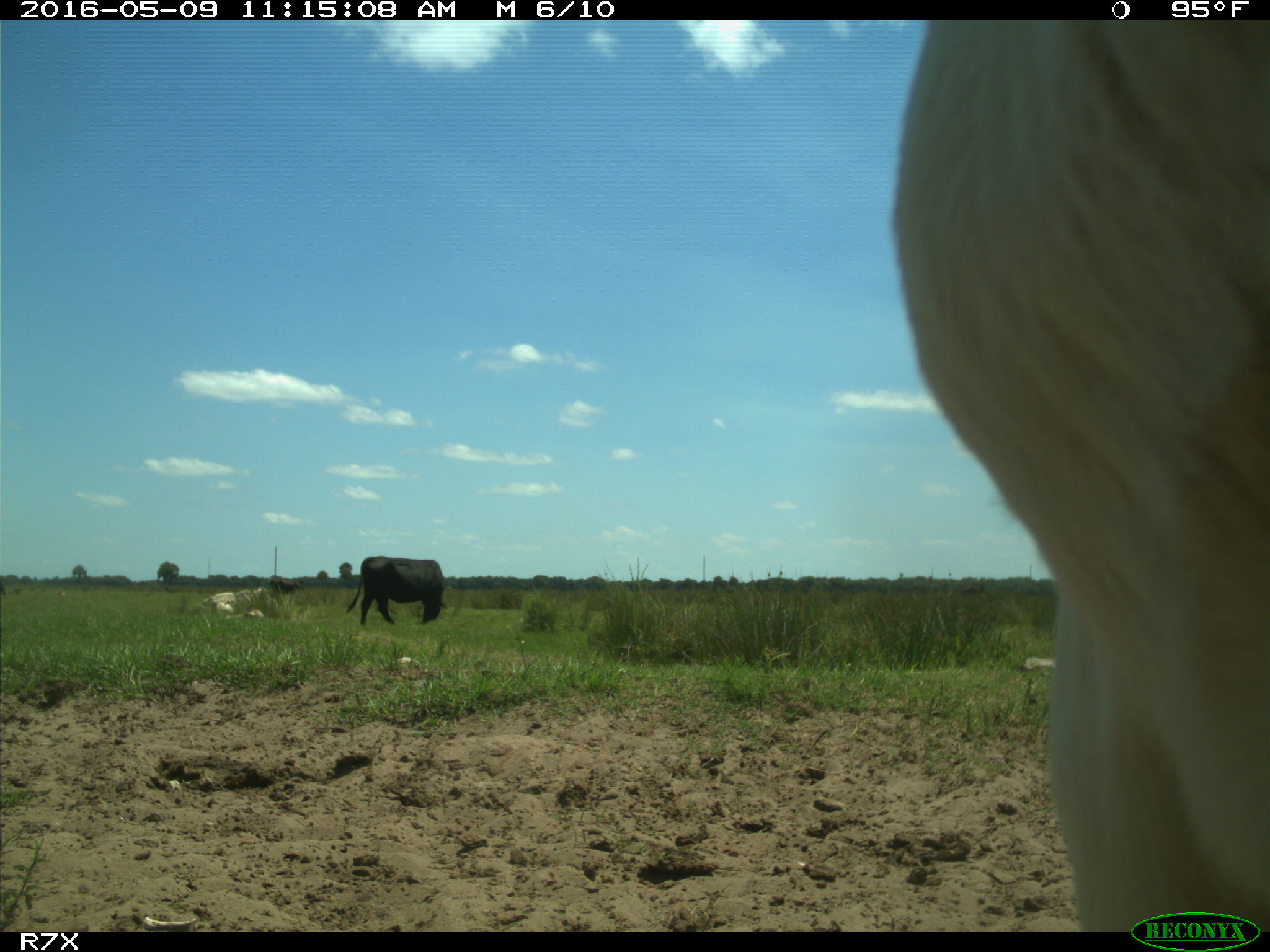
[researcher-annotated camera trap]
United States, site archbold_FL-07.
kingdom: Animalia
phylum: Chordata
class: Mammalia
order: Artiodactyla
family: Bovidae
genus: Bos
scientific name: Bos taurus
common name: domestic cow